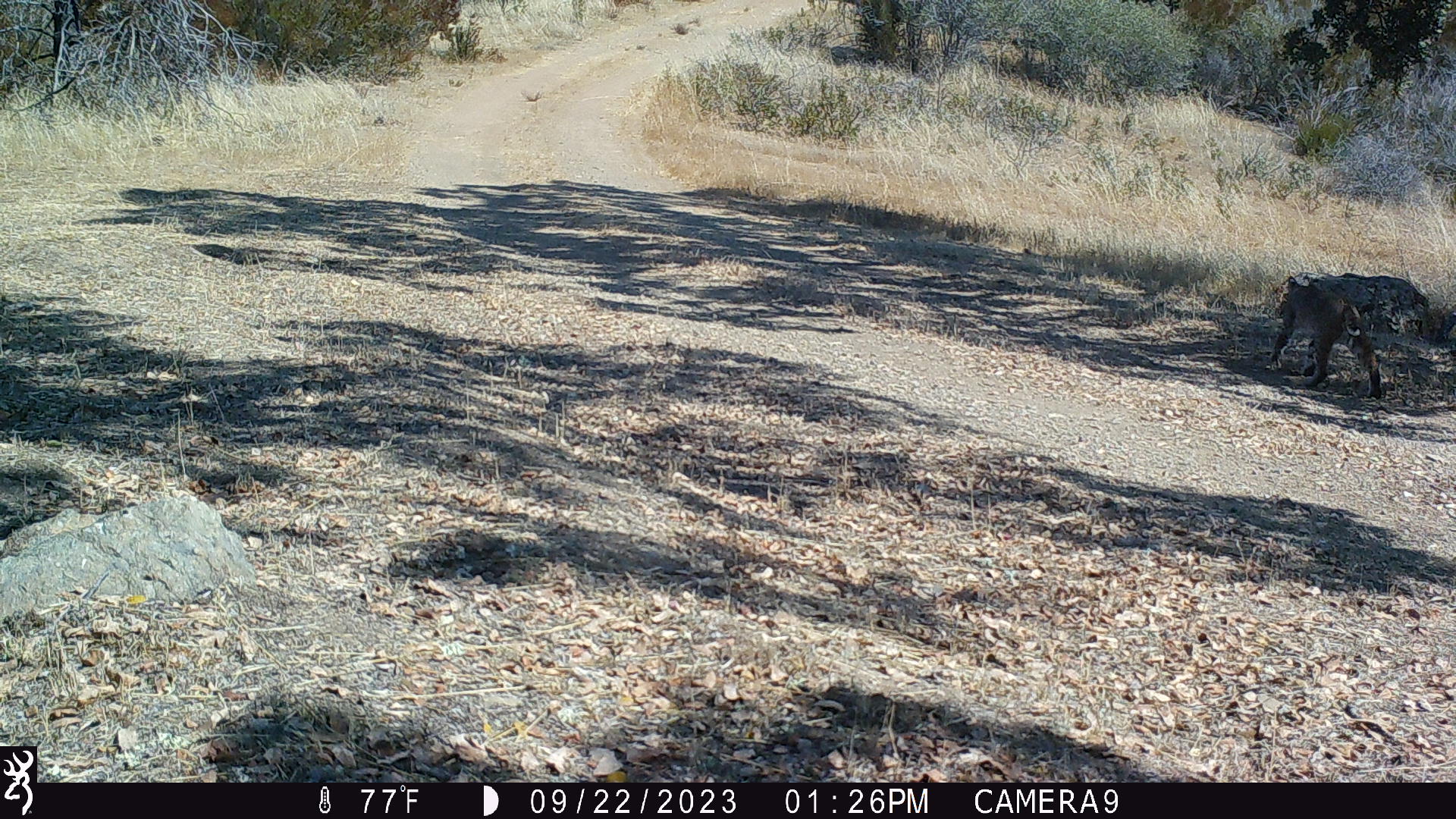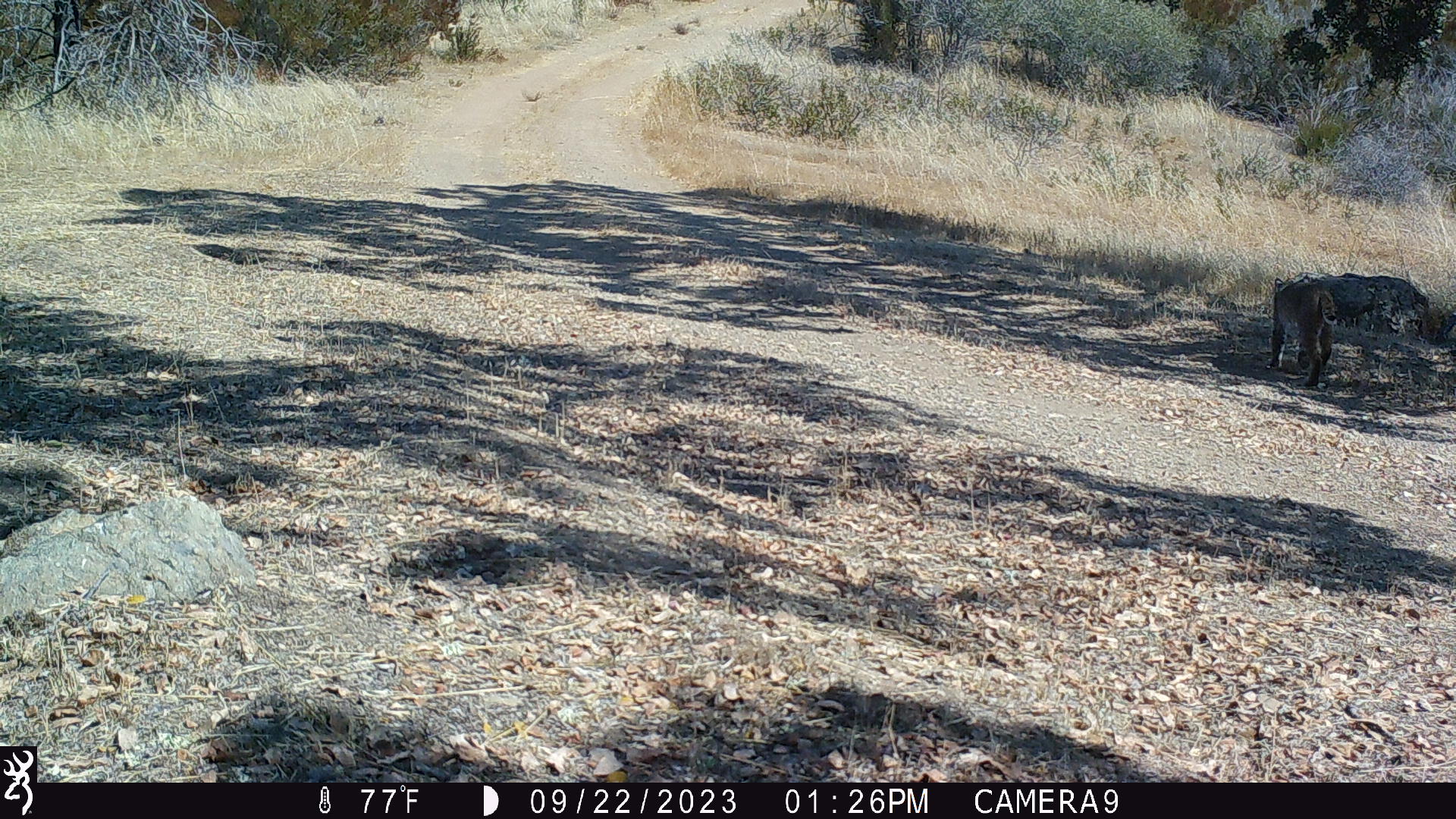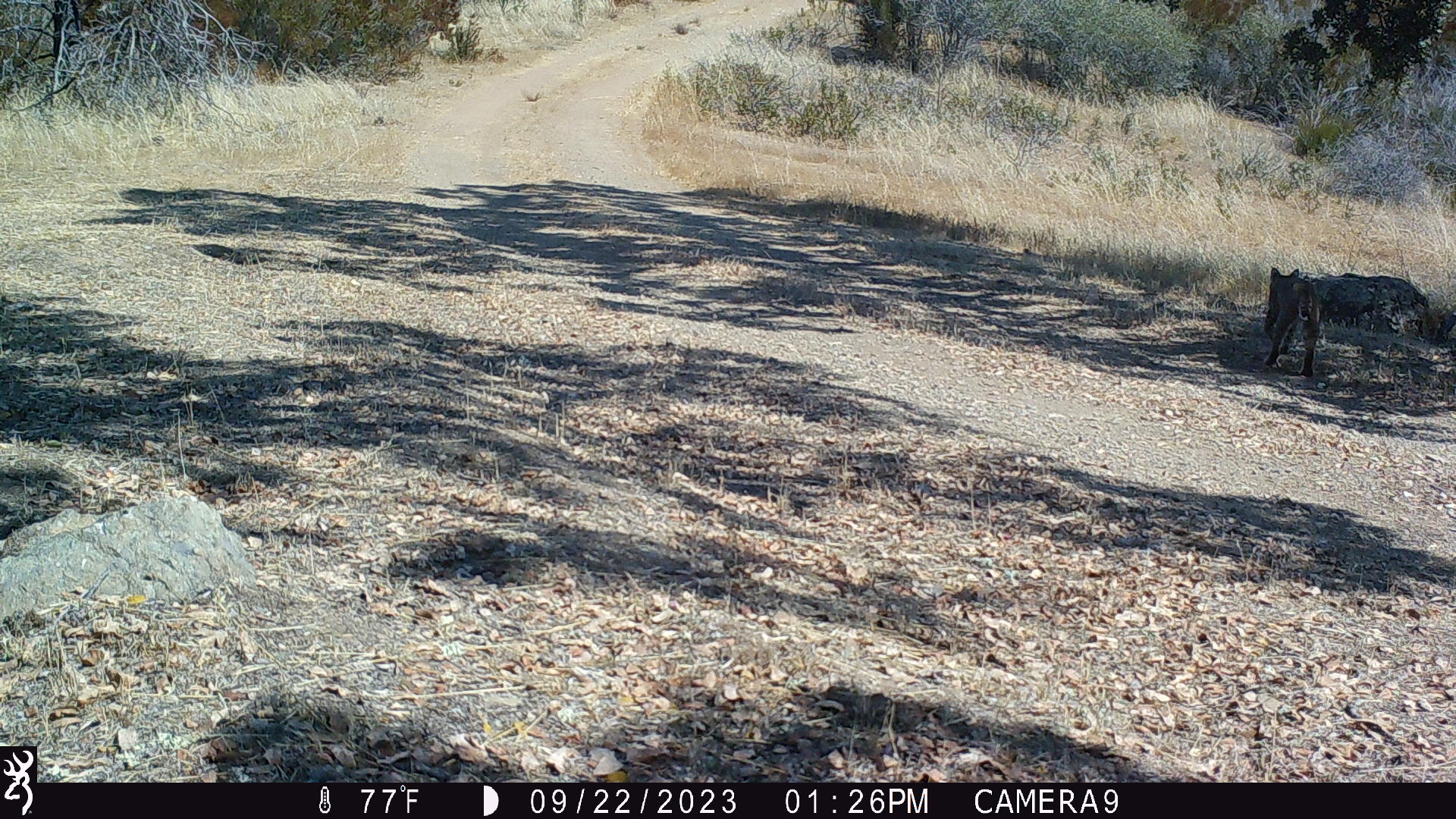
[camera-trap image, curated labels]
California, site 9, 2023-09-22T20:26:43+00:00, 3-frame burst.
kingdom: Animalia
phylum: Chordata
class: Mammalia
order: Carnivora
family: Felidae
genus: Lynx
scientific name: Lynx rufus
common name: bobcat